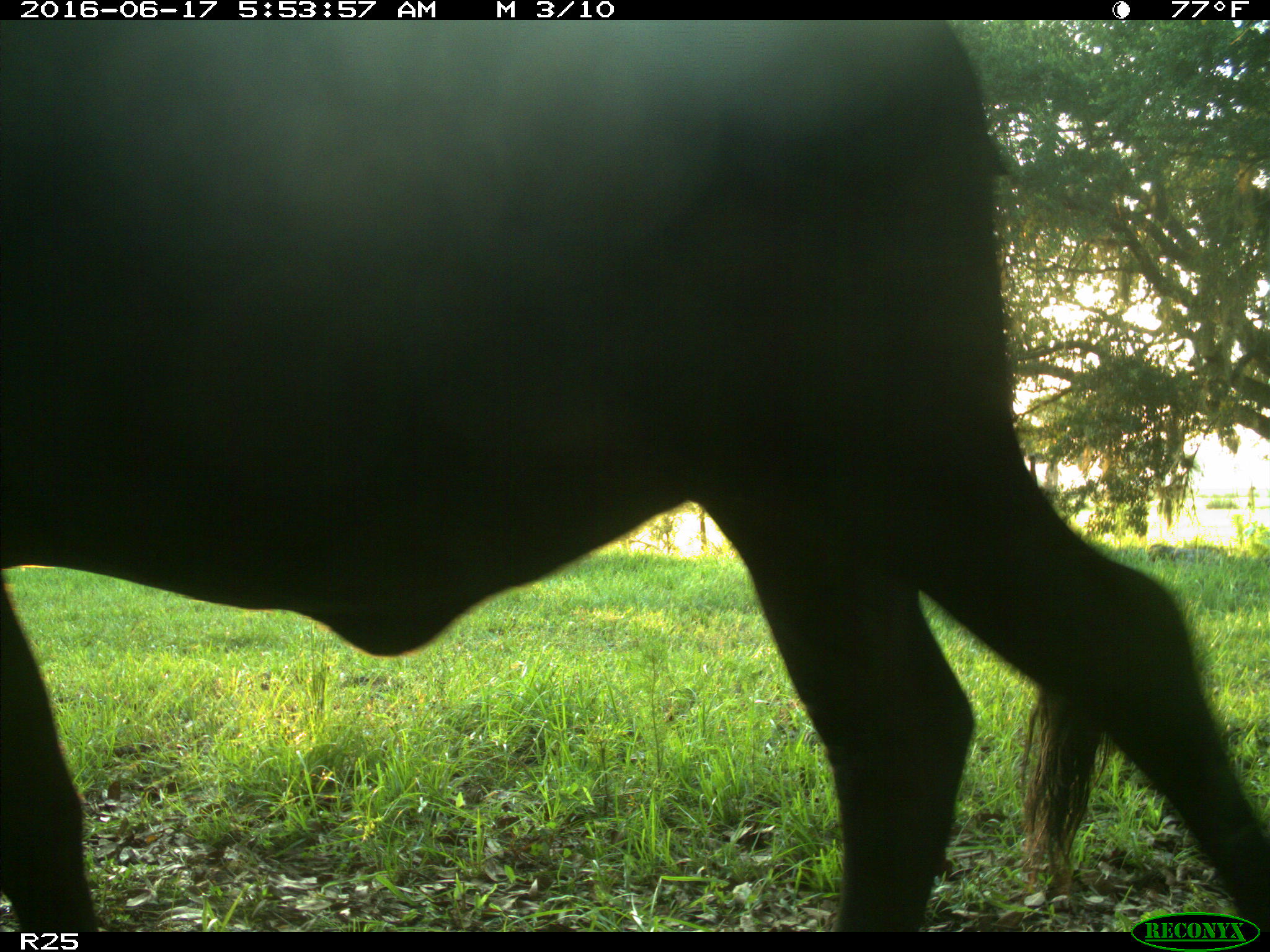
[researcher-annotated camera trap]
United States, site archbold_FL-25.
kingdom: Animalia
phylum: Chordata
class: Mammalia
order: Artiodactyla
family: Bovidae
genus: Bos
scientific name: Bos taurus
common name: domestic cow